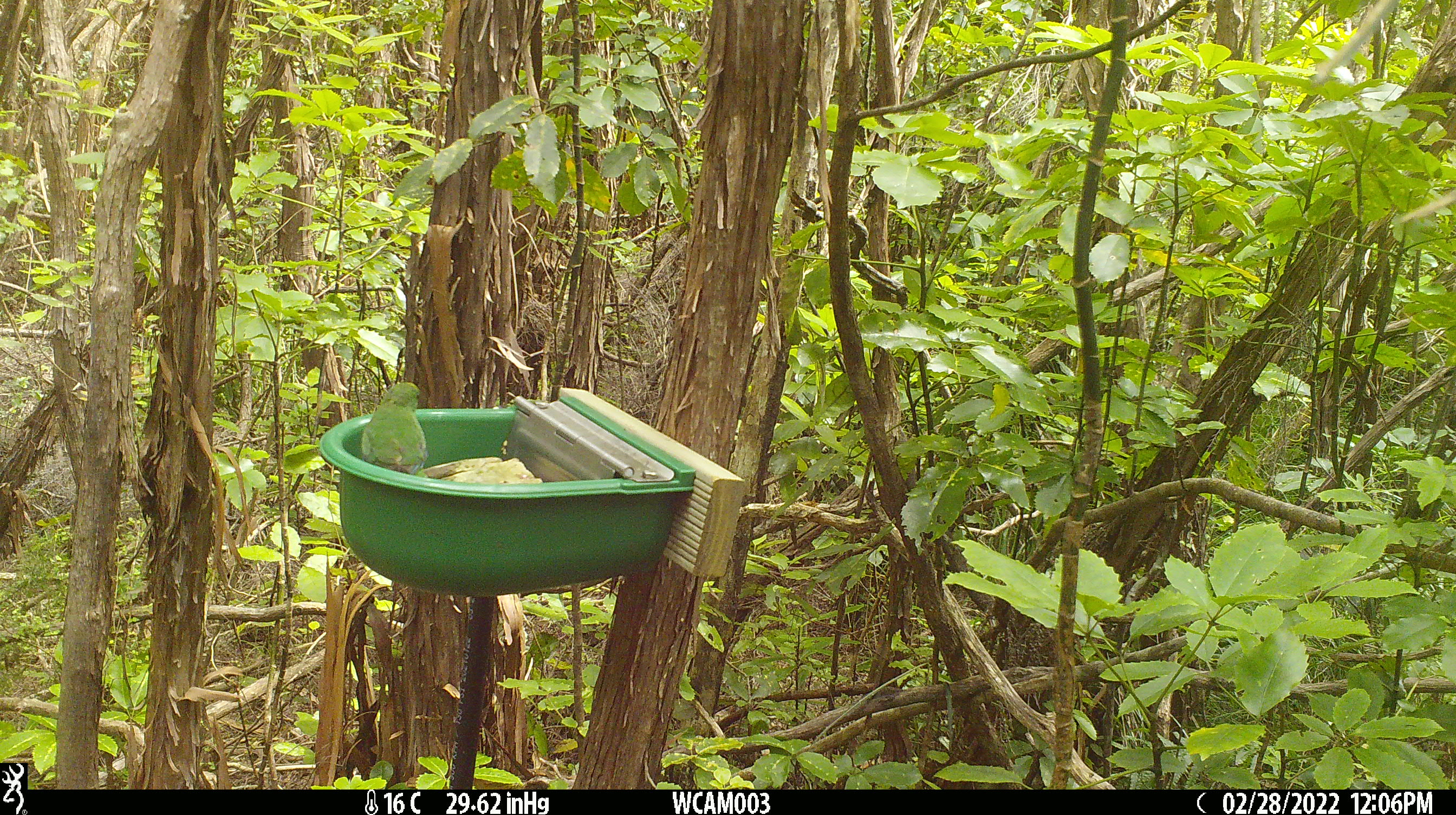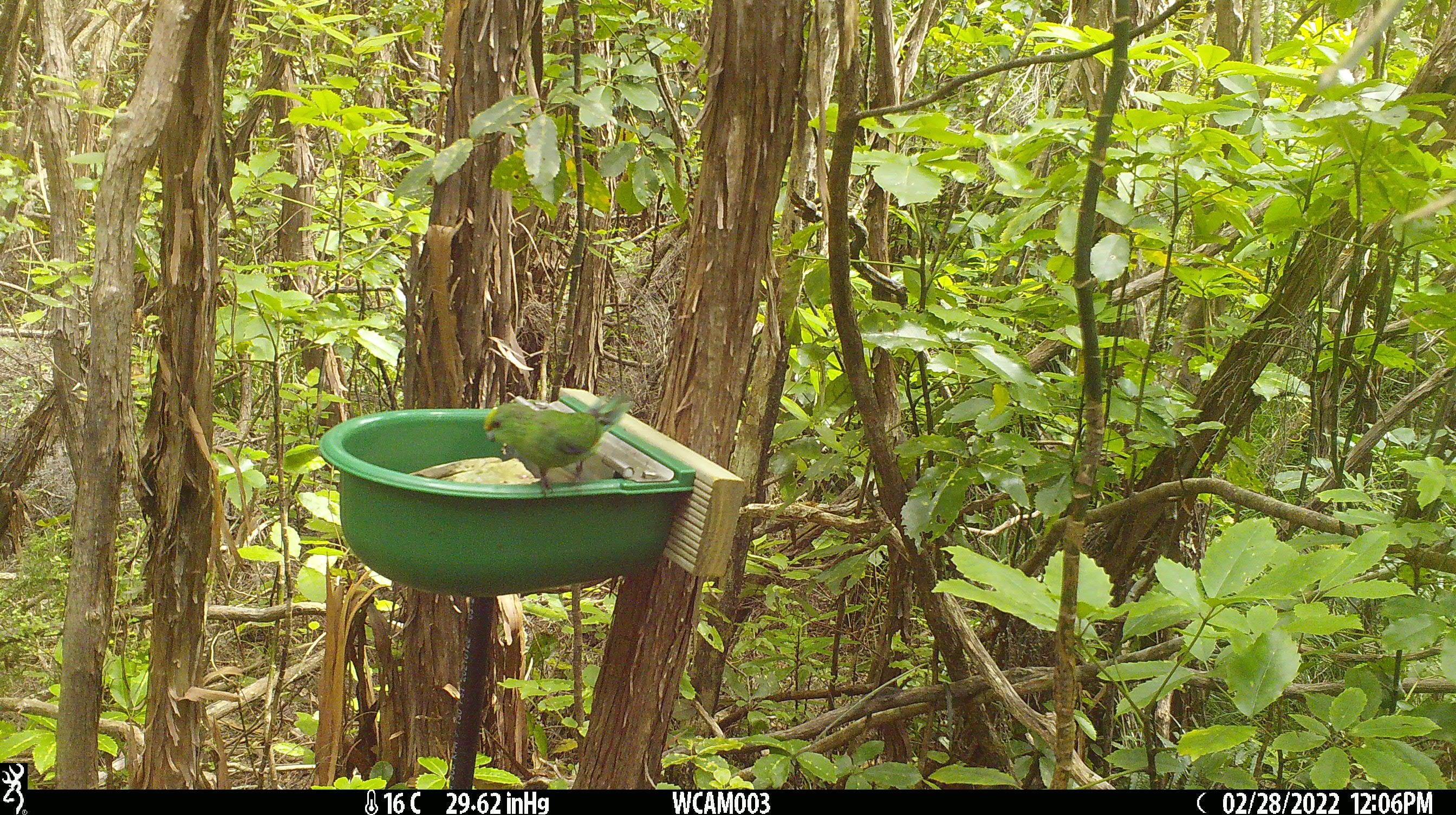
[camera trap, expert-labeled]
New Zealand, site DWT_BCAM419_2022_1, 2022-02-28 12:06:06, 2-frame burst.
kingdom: Animalia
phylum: Chordata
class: Aves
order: Psittaciformes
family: Psittaculidae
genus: Cyanoramphus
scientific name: Cyanoramphus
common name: parakeet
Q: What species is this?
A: Parakeet (Cyanoramphus).